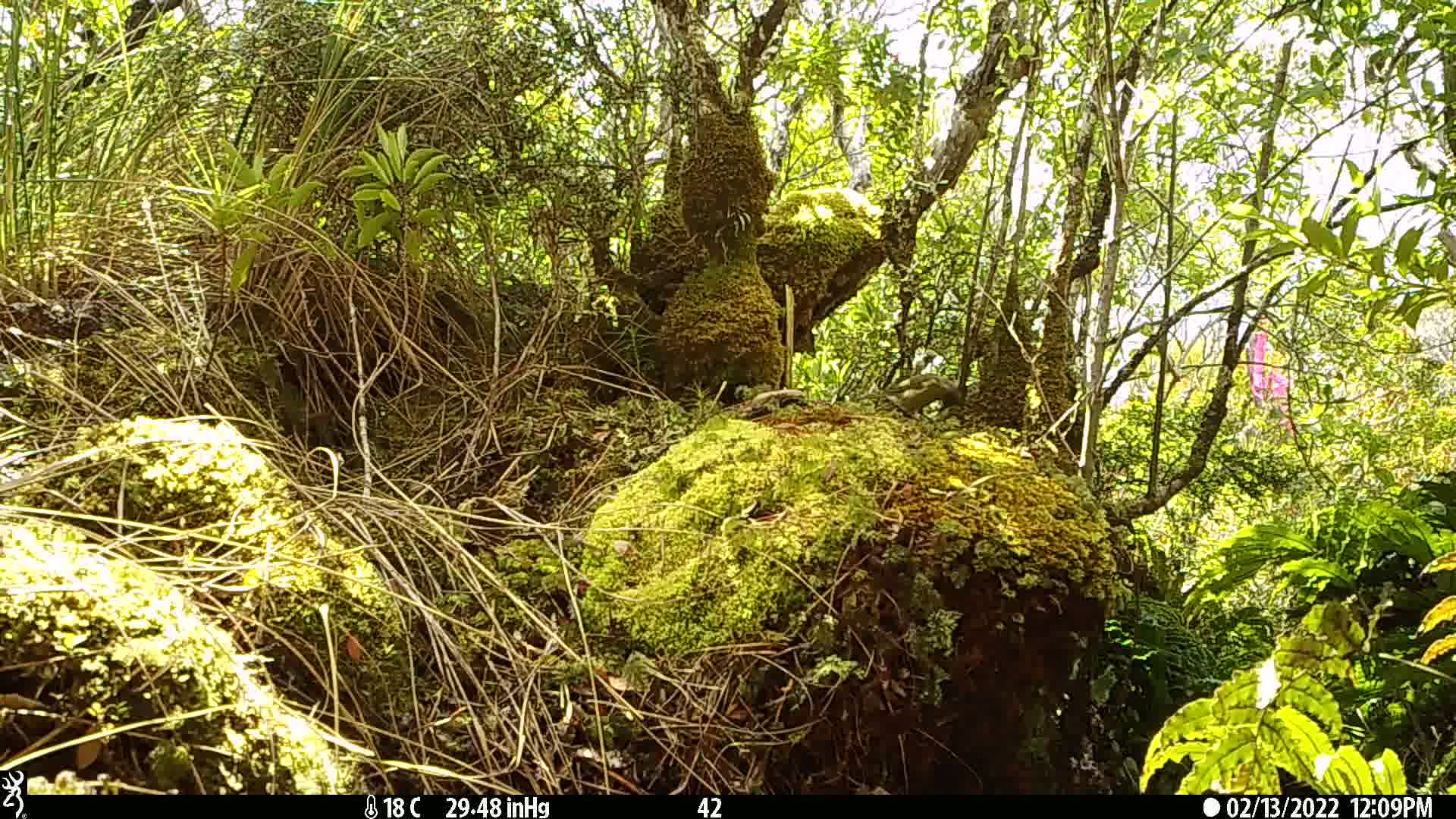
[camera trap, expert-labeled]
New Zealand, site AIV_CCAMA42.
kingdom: Animalia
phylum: Chordata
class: Aves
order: Passeriformes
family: Meliphagidae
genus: Anthornis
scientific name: Anthornis melanura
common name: new zealand bellbird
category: bellbird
Bellbird (new zealand bellbird) (Anthornis melanura).